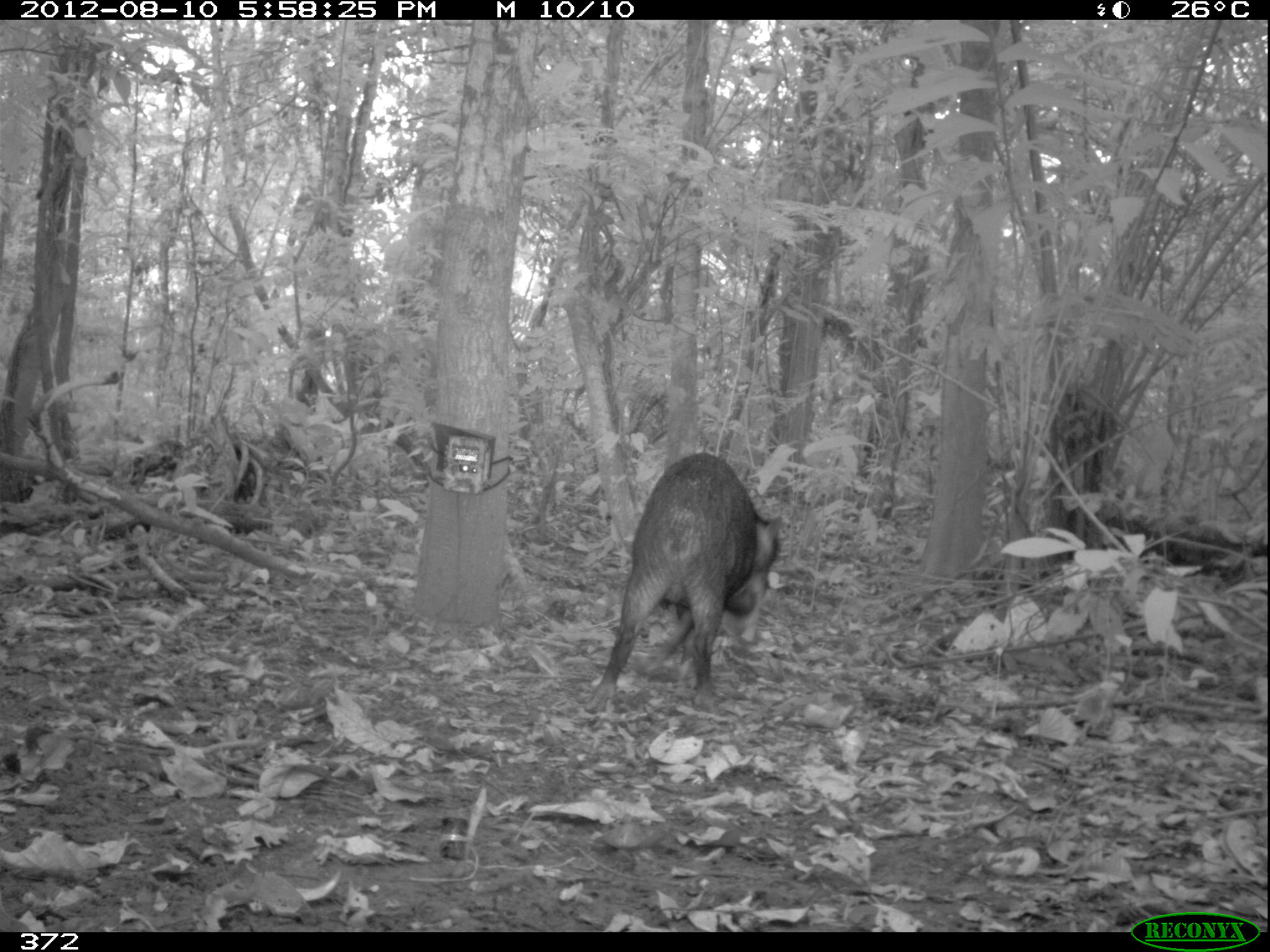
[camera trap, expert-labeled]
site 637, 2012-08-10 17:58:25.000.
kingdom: Animalia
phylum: Chordata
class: Mammalia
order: Artiodactyla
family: Tayassuidae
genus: Tayassu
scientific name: Tayassu pecari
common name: white-lipped peccary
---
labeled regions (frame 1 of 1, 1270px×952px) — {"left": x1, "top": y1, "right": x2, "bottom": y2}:
tayassu pecari: {"left": 582, "top": 451, "right": 783, "bottom": 715}